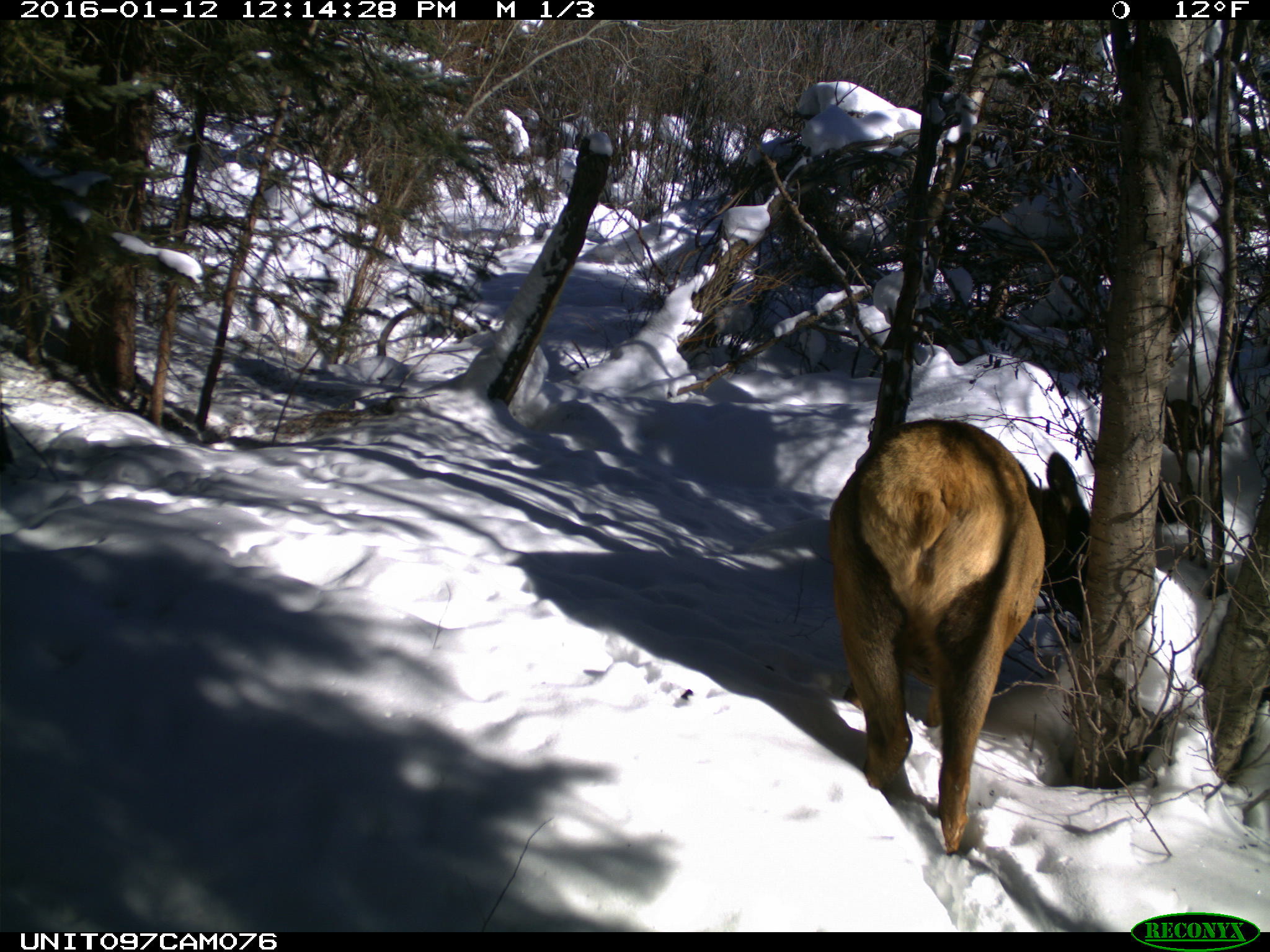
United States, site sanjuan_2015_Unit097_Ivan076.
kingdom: Animalia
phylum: Chordata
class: Mammalia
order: Artiodactyla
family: Cervidae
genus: Cervus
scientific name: Cervus elaphus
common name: red deer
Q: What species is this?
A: Cervus elaphus (red deer).